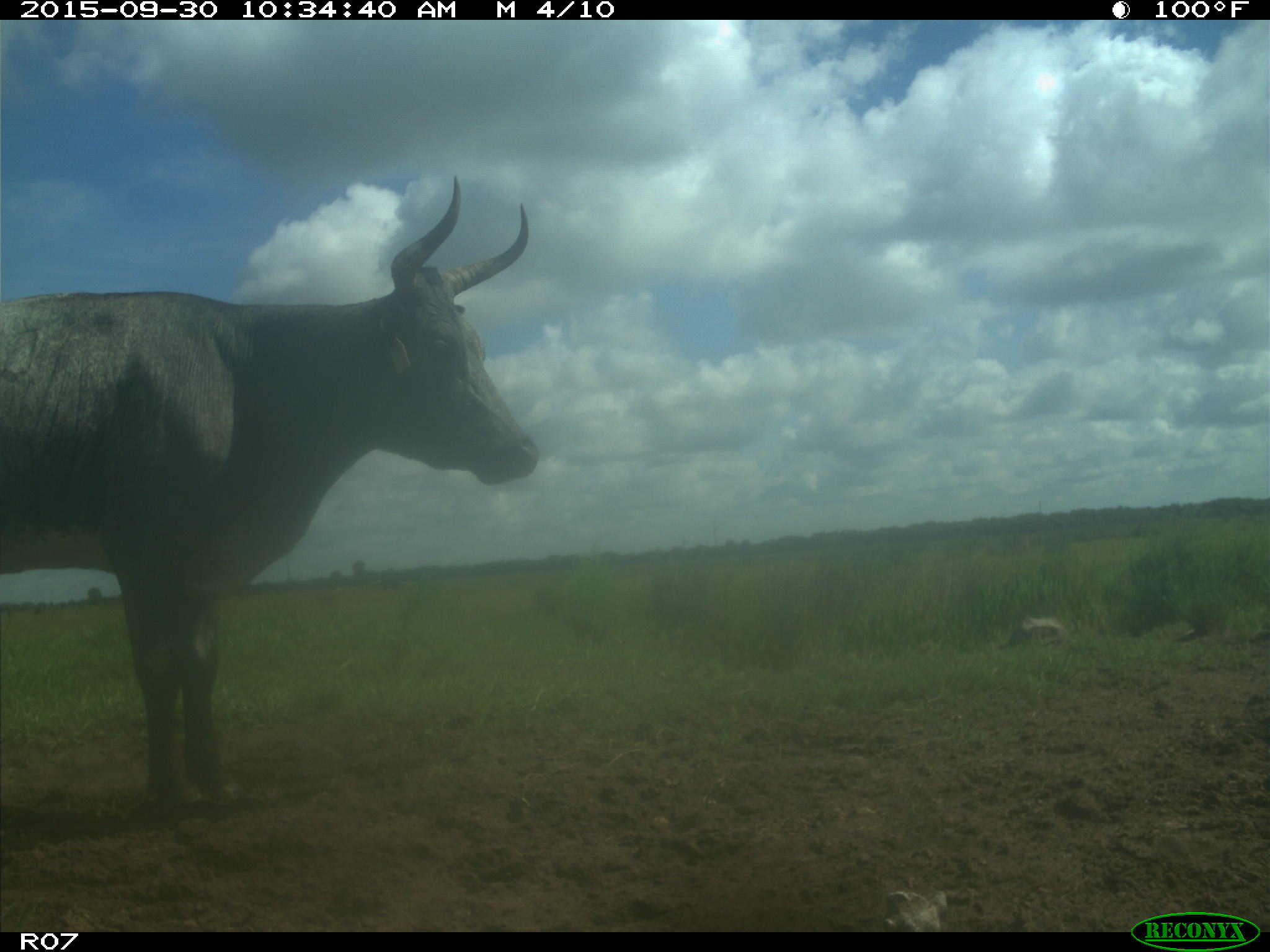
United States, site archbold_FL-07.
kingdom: Animalia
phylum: Chordata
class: Mammalia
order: Artiodactyla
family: Bovidae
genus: Bos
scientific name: Bos taurus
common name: domestic cow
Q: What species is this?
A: Bos taurus (domestic cow).